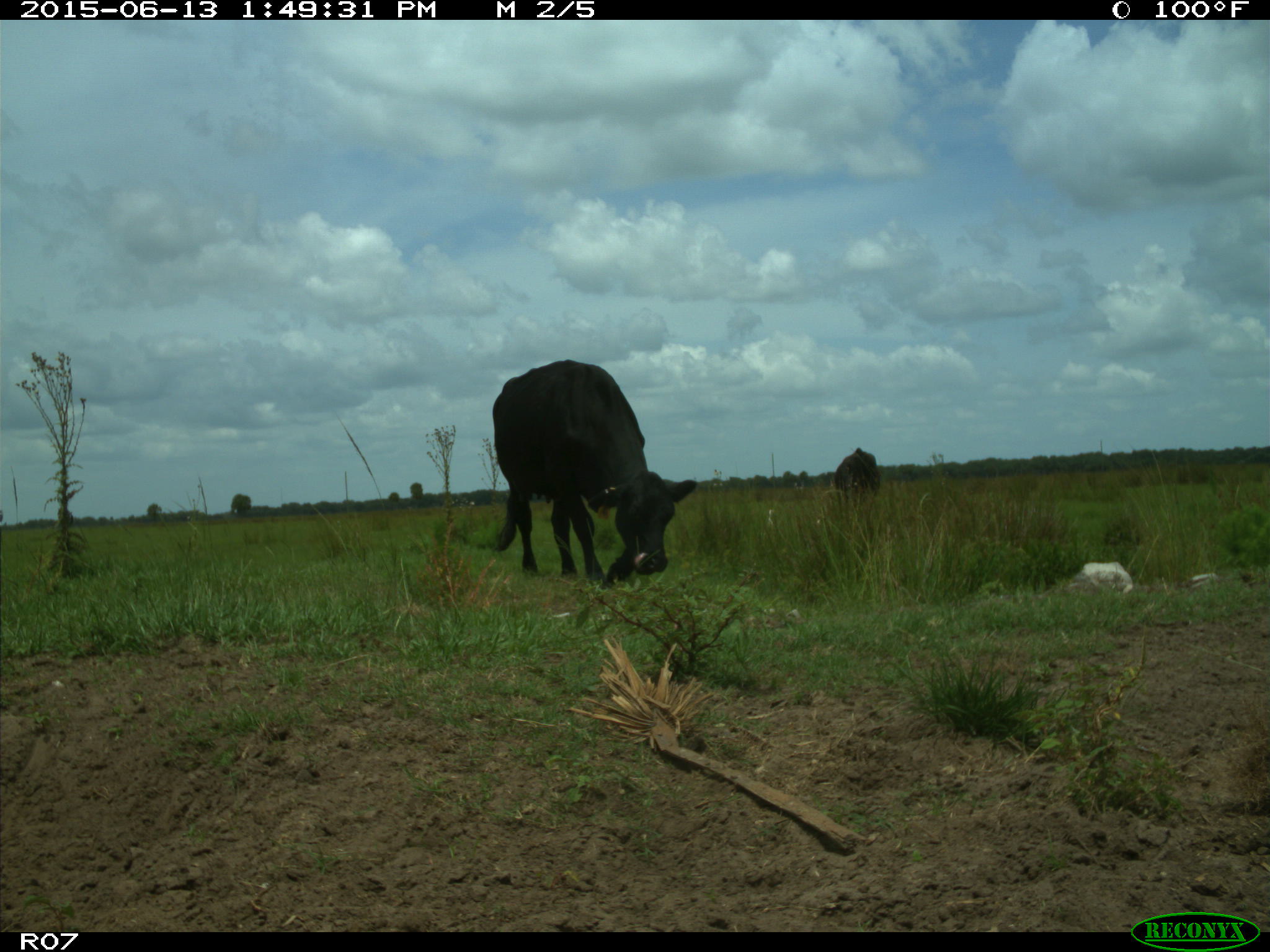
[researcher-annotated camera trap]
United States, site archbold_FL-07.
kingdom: Animalia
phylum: Chordata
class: Mammalia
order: Artiodactyla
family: Bovidae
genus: Bos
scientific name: Bos taurus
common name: domestic cow